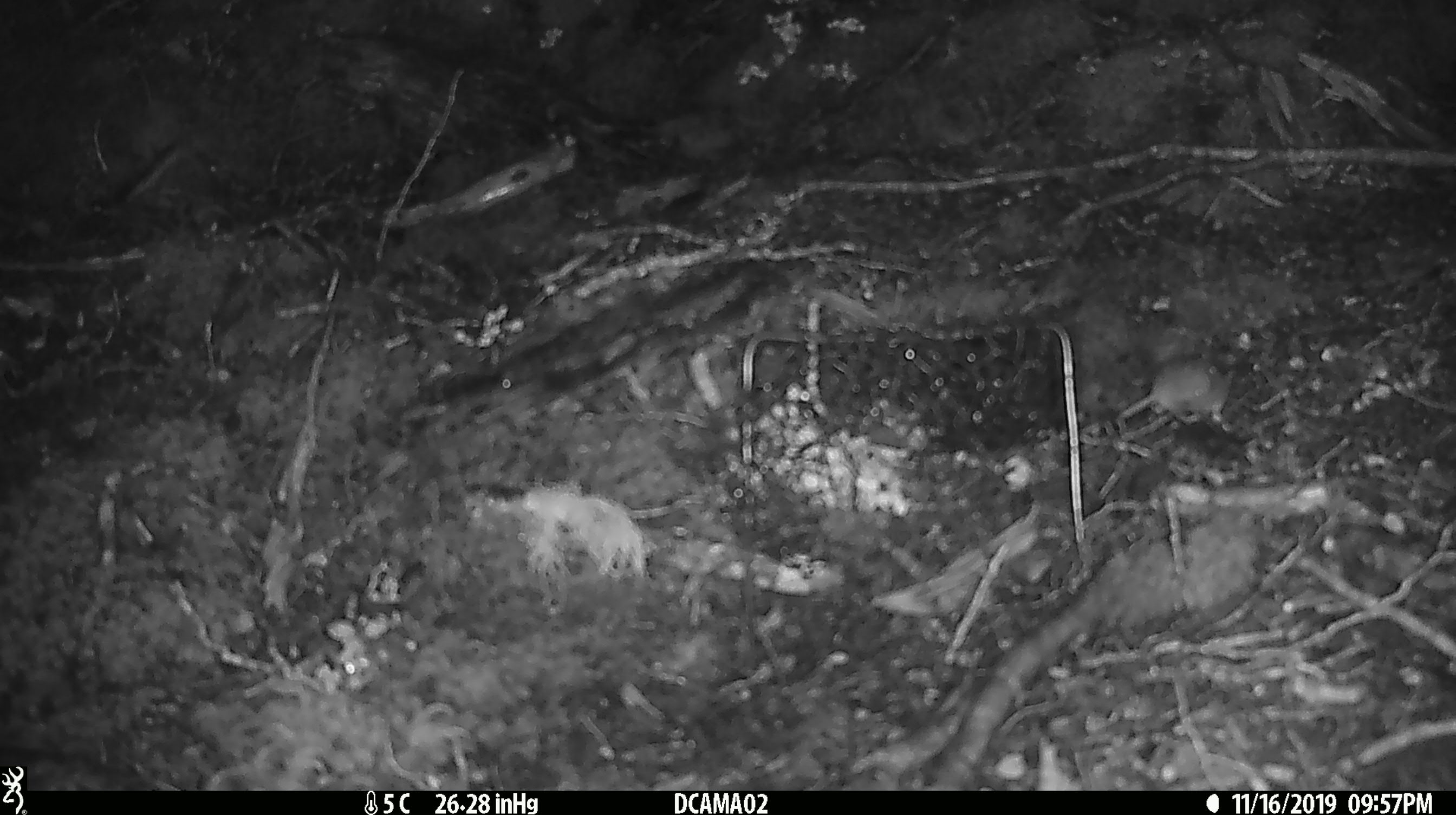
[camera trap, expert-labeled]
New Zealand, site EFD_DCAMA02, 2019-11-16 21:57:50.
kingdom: Animalia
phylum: Chordata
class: Mammalia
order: Rodentia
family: Muridae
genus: Mus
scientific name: Mus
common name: mouse